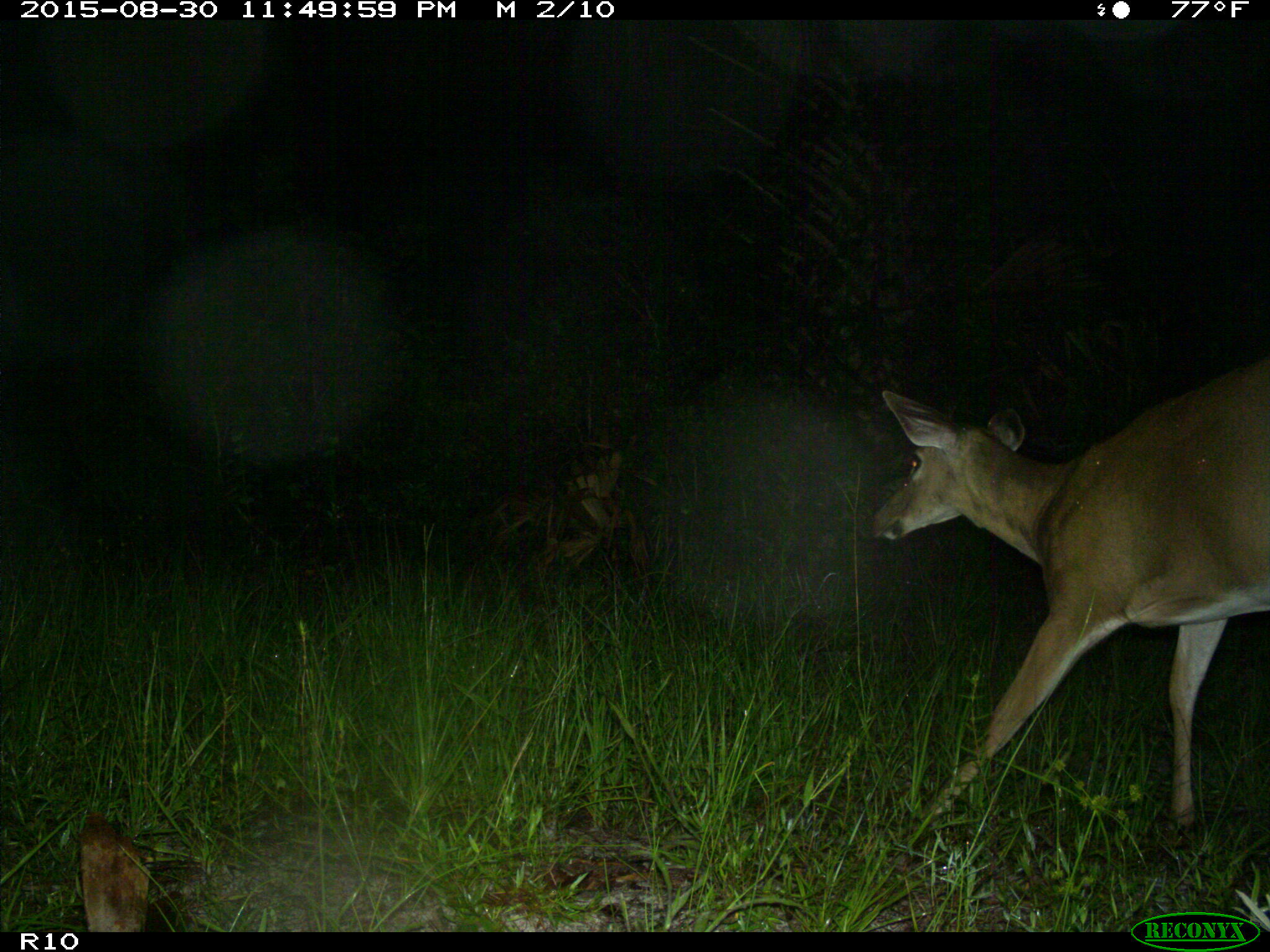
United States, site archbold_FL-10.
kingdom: Animalia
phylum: Chordata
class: Mammalia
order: Artiodactyla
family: Cervidae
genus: Odocoileus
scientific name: Odocoileus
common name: deer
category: unidentified deer